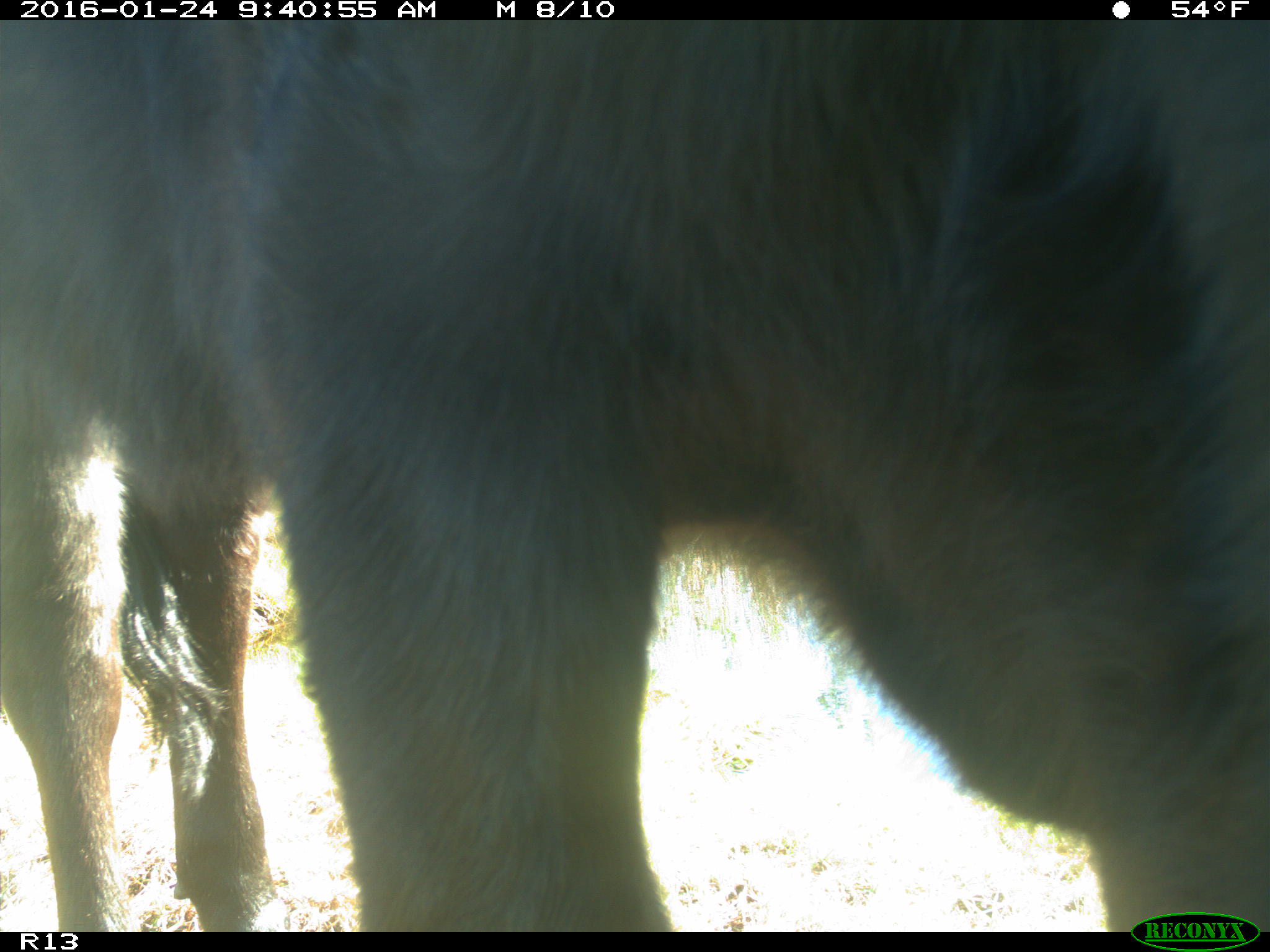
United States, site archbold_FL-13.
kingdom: Animalia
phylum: Chordata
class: Mammalia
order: Artiodactyla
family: Bovidae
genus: Bos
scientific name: Bos taurus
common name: domestic cow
Bos taurus (domestic cow).